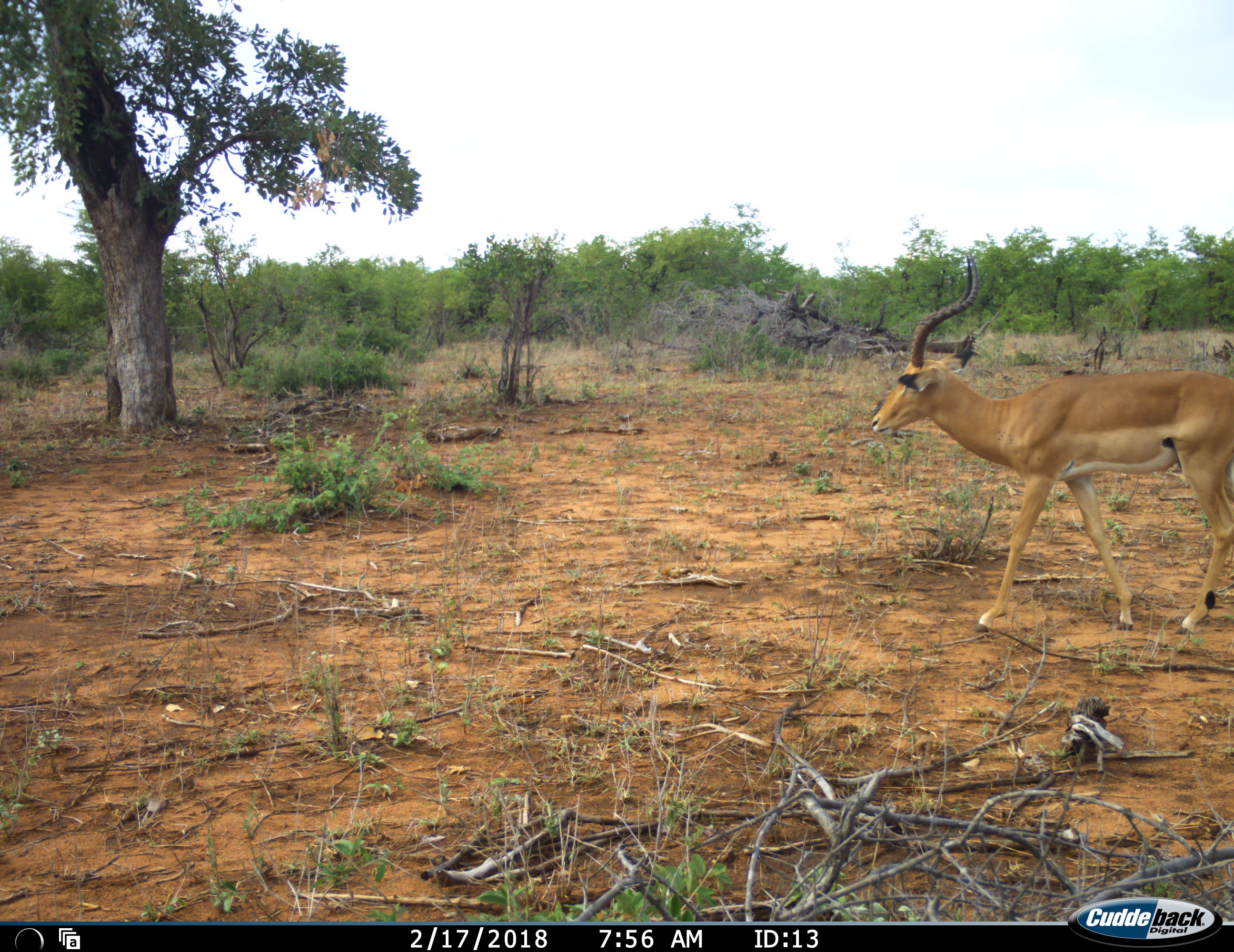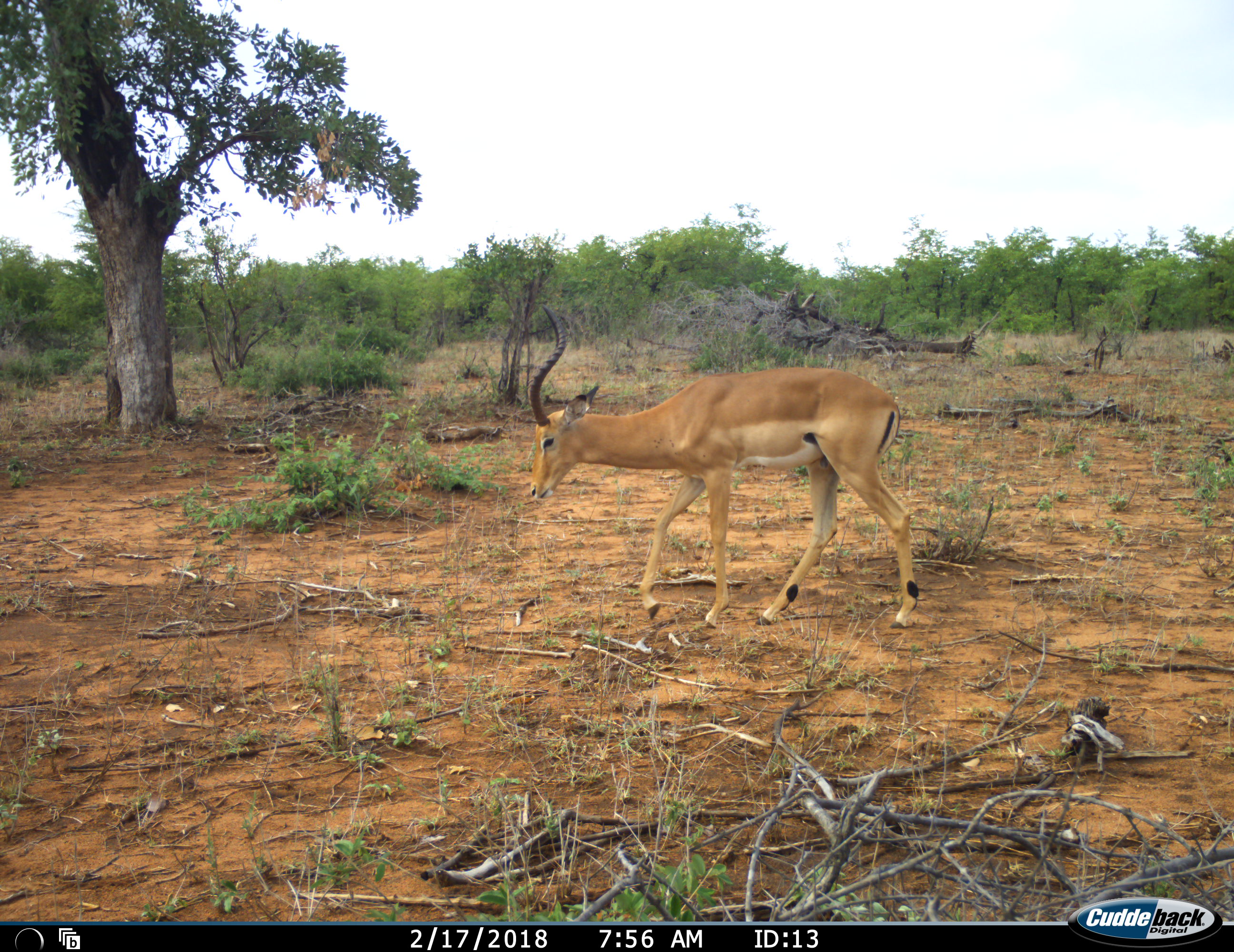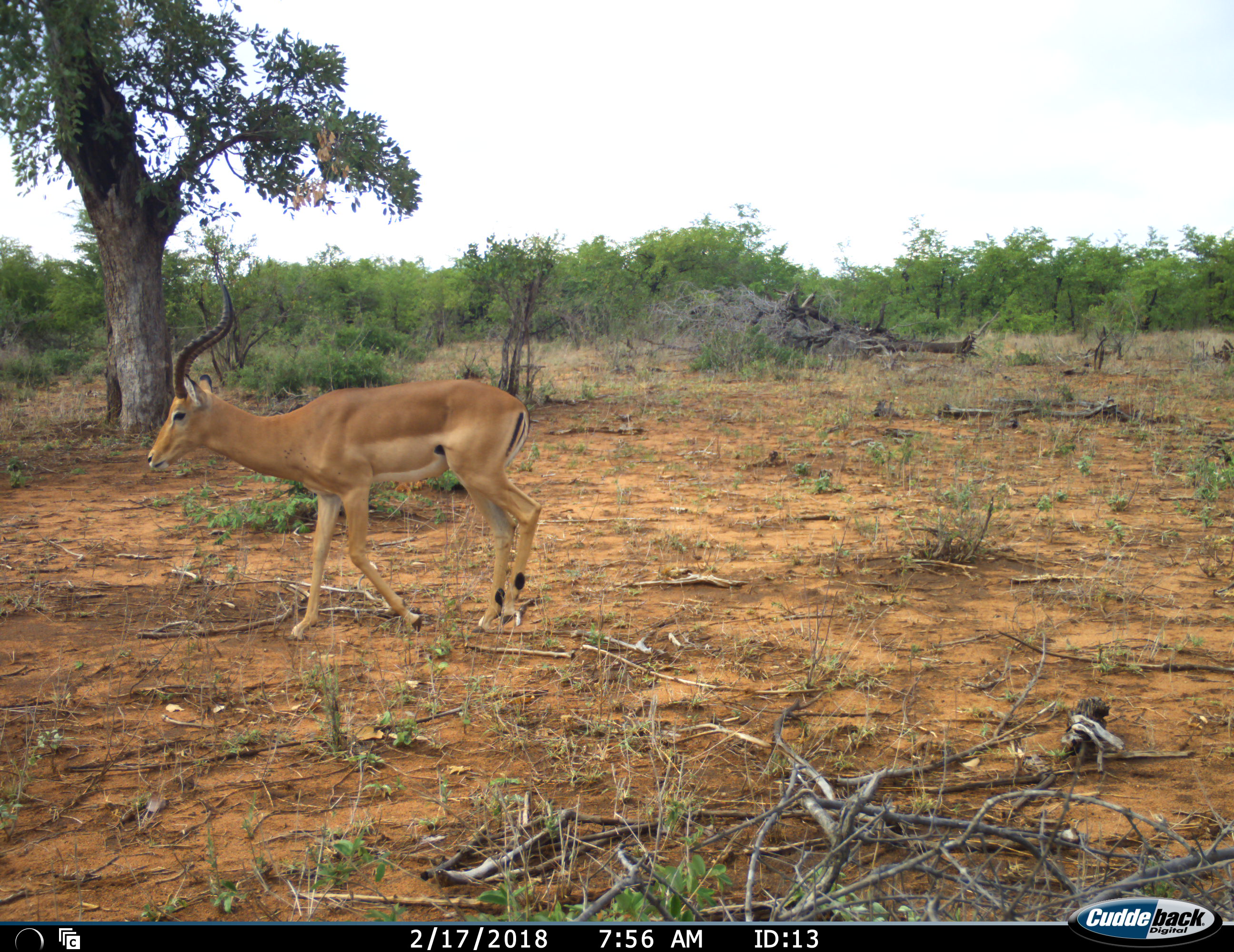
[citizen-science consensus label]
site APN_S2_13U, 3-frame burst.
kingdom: Animalia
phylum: Chordata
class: Mammalia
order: Artiodactyla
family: Bovidae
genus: Aepyceros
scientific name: Aepyceros melampus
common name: impala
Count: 1.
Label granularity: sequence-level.